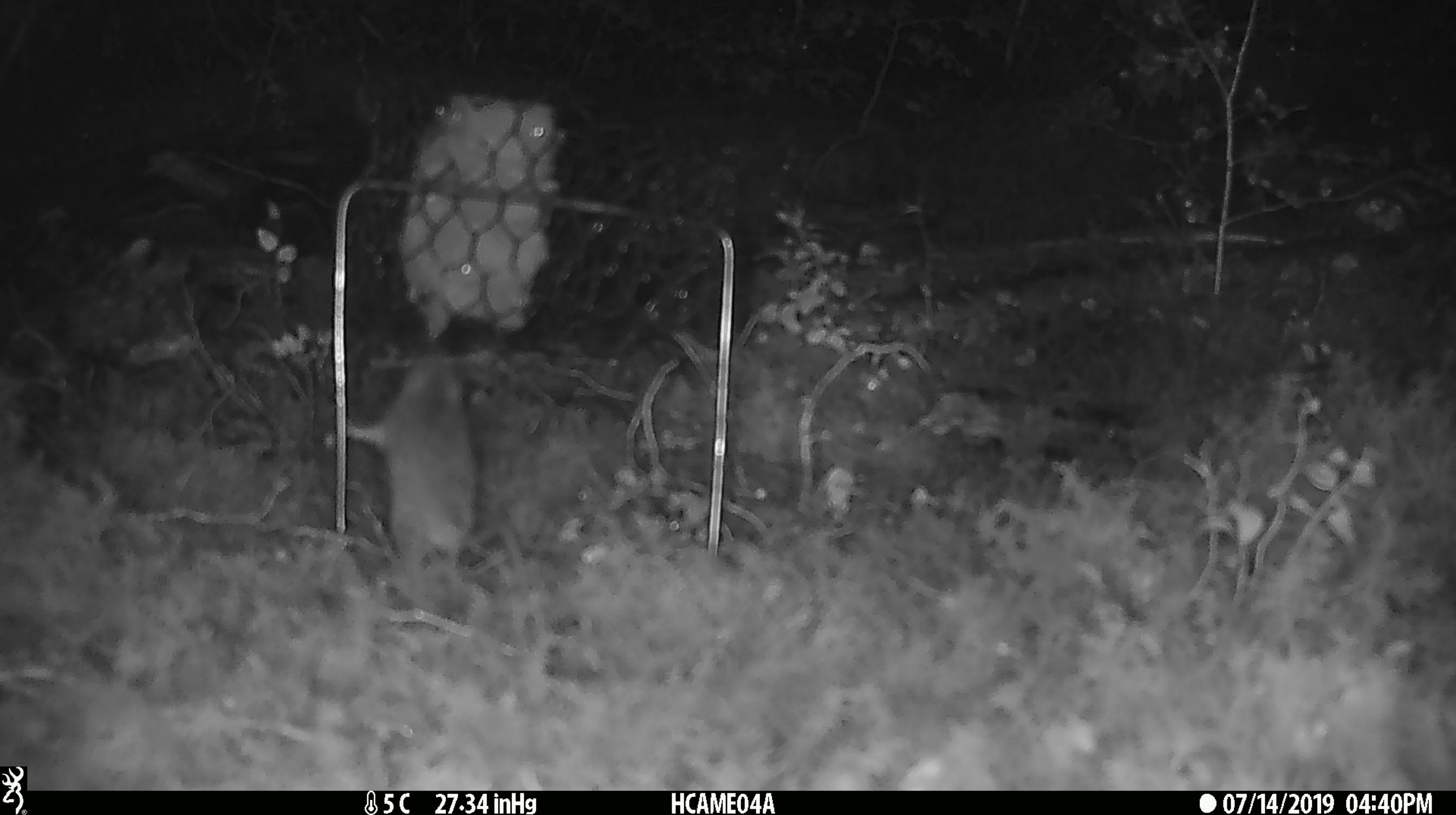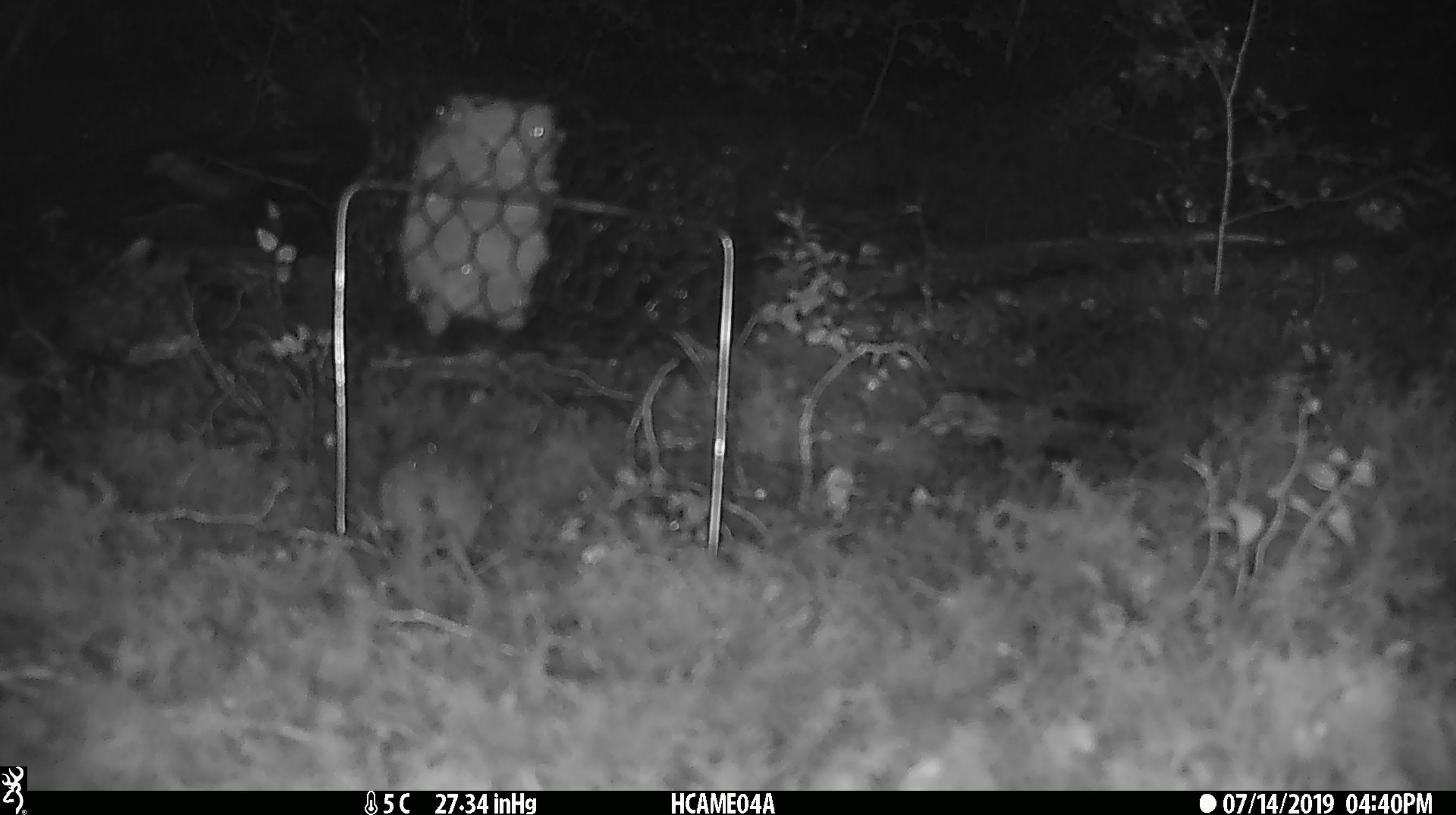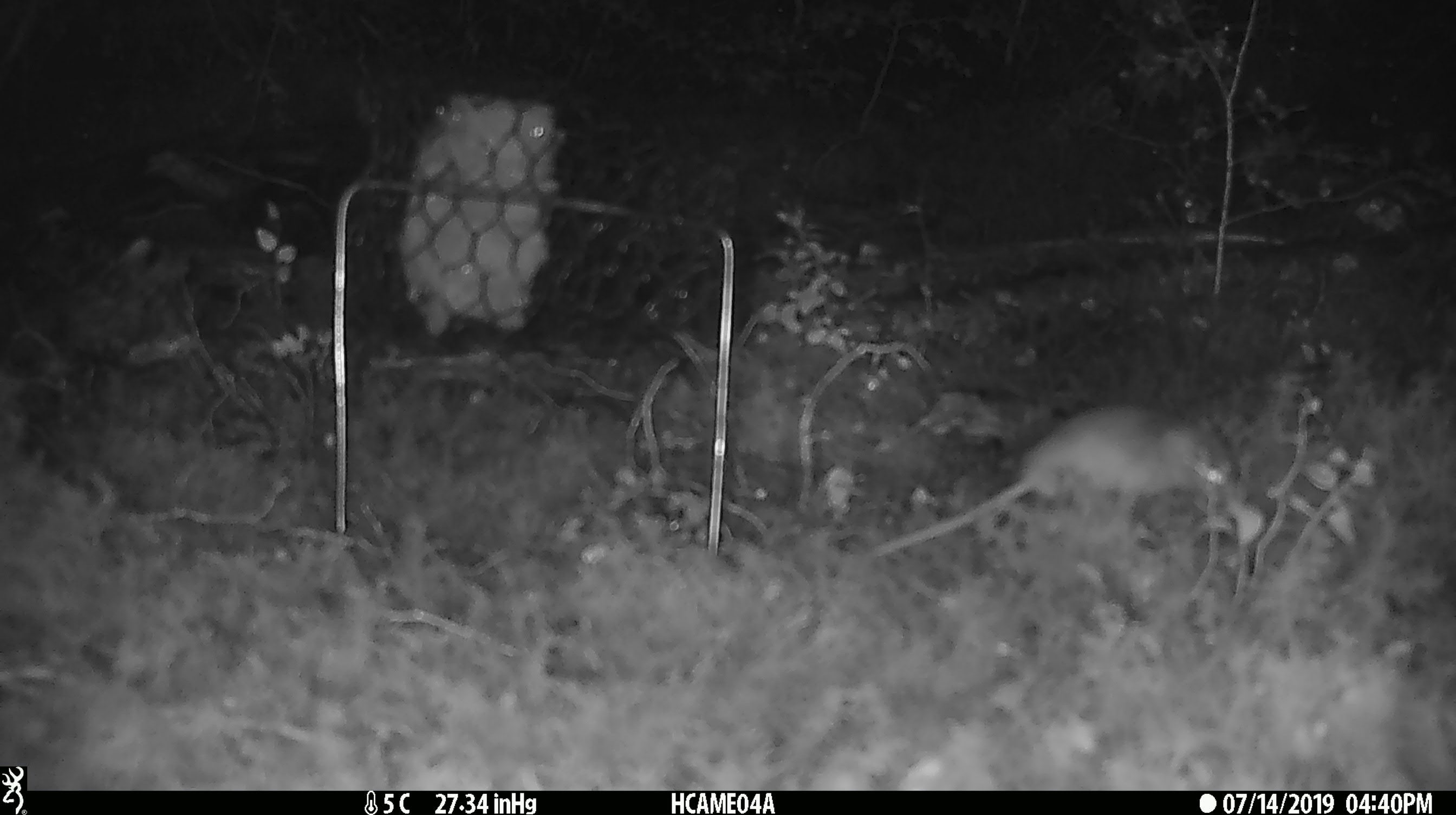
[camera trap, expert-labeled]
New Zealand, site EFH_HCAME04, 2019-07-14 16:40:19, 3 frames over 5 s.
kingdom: Animalia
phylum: Chordata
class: Mammalia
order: Rodentia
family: Muridae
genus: Mus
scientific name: Mus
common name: mouse